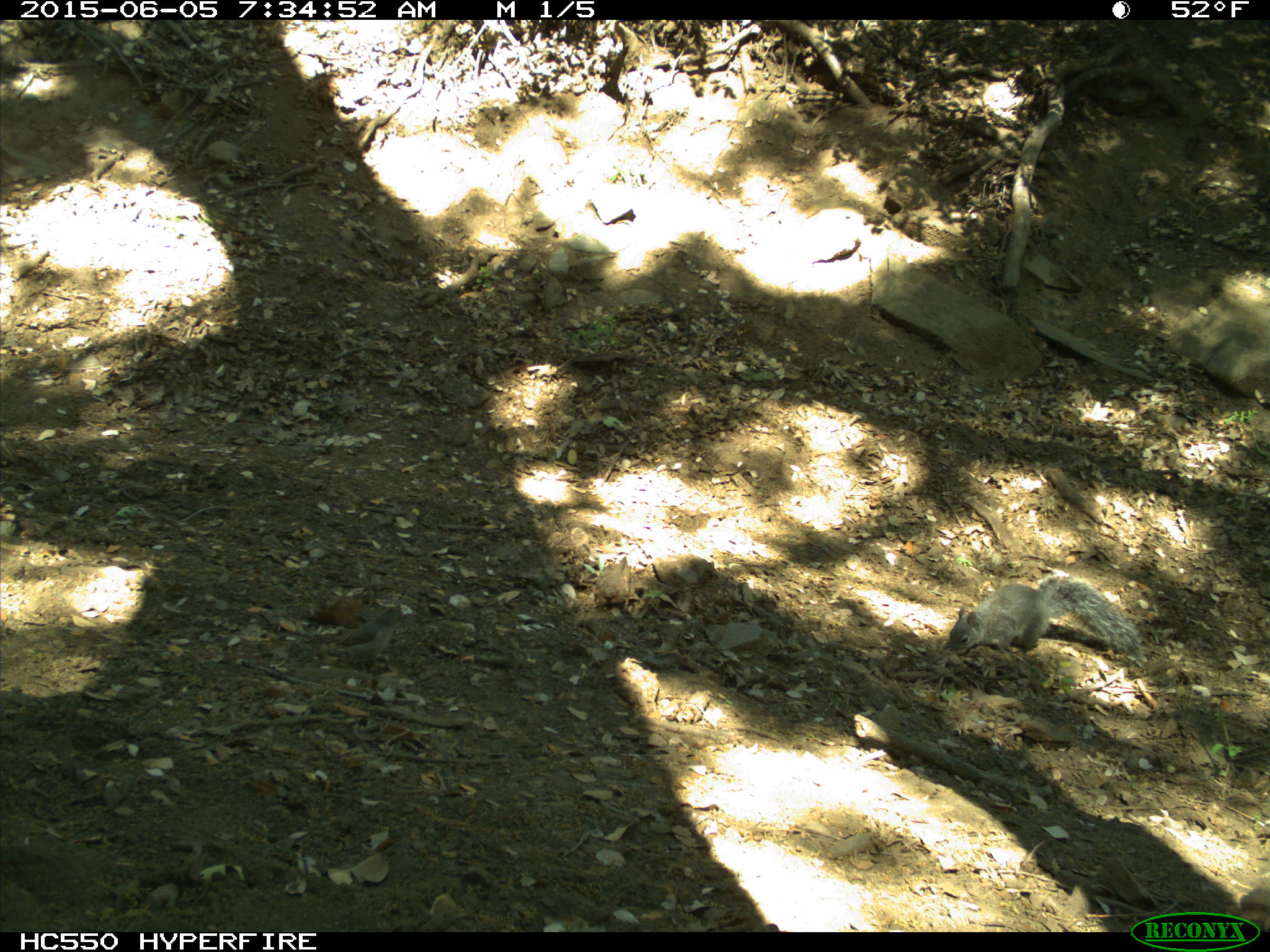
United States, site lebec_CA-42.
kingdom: Animalia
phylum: Chordata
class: Mammalia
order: Rodentia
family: Sciuridae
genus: Sciurus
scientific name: Sciurus carolinensis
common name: eastern gray squirrel